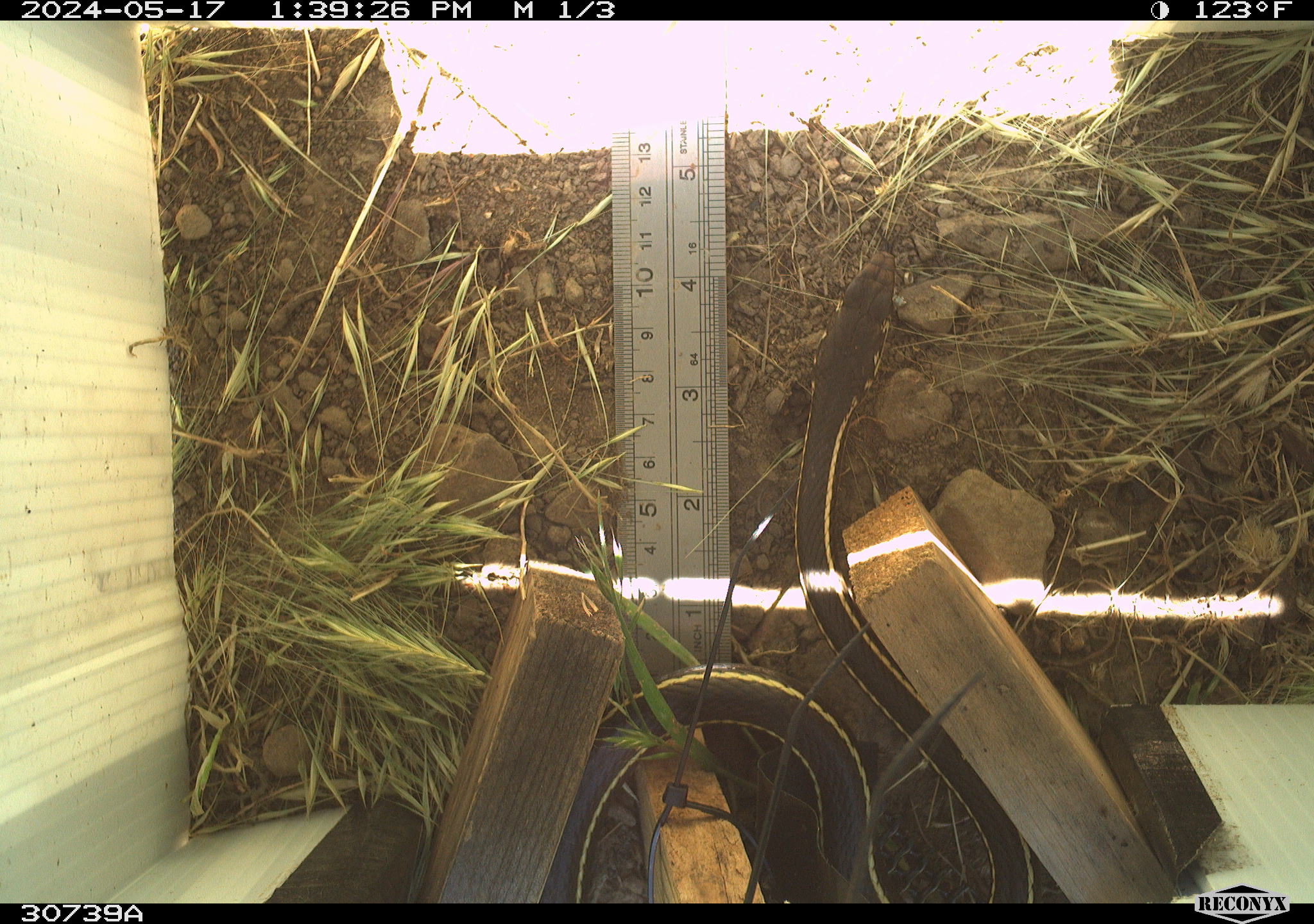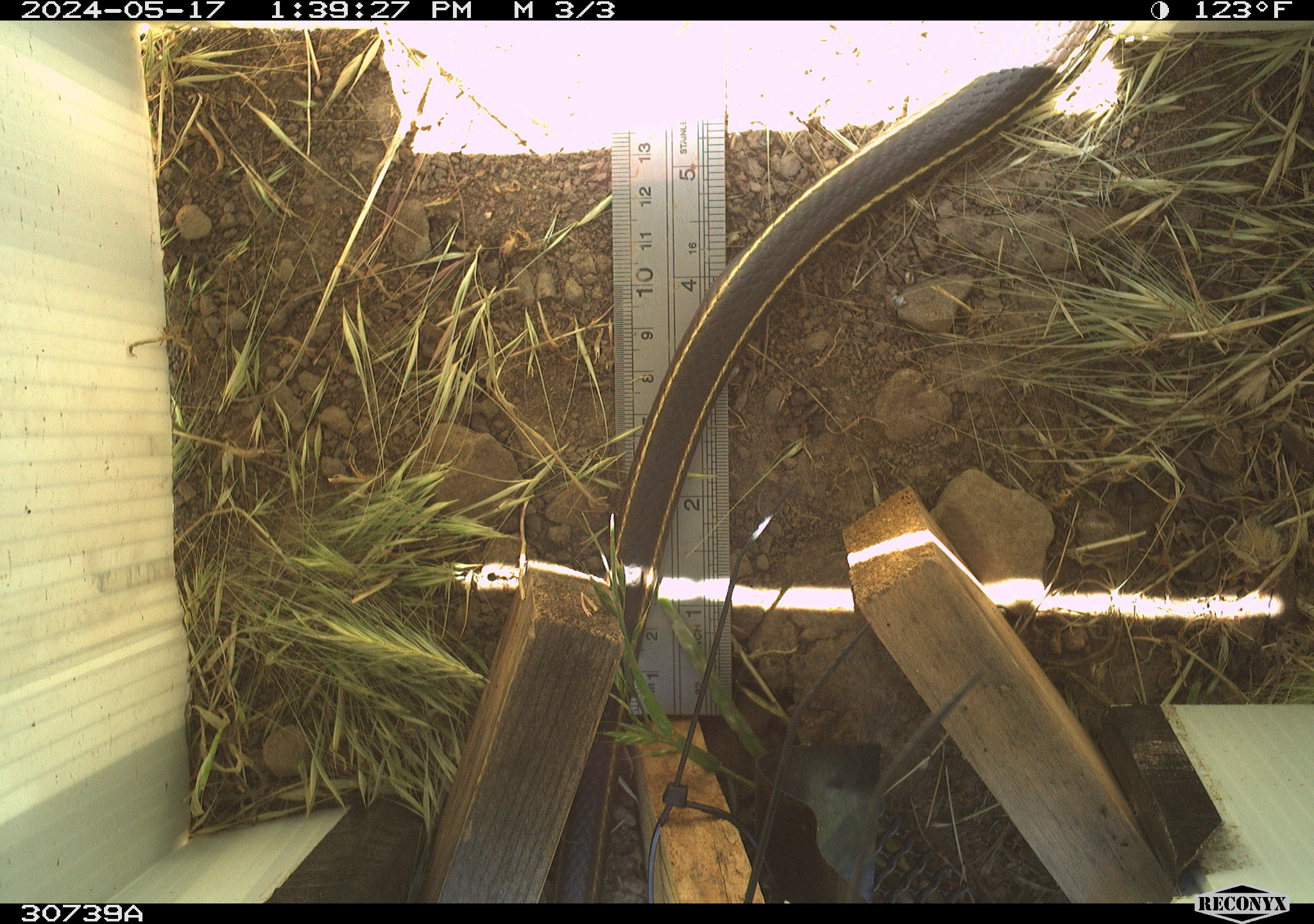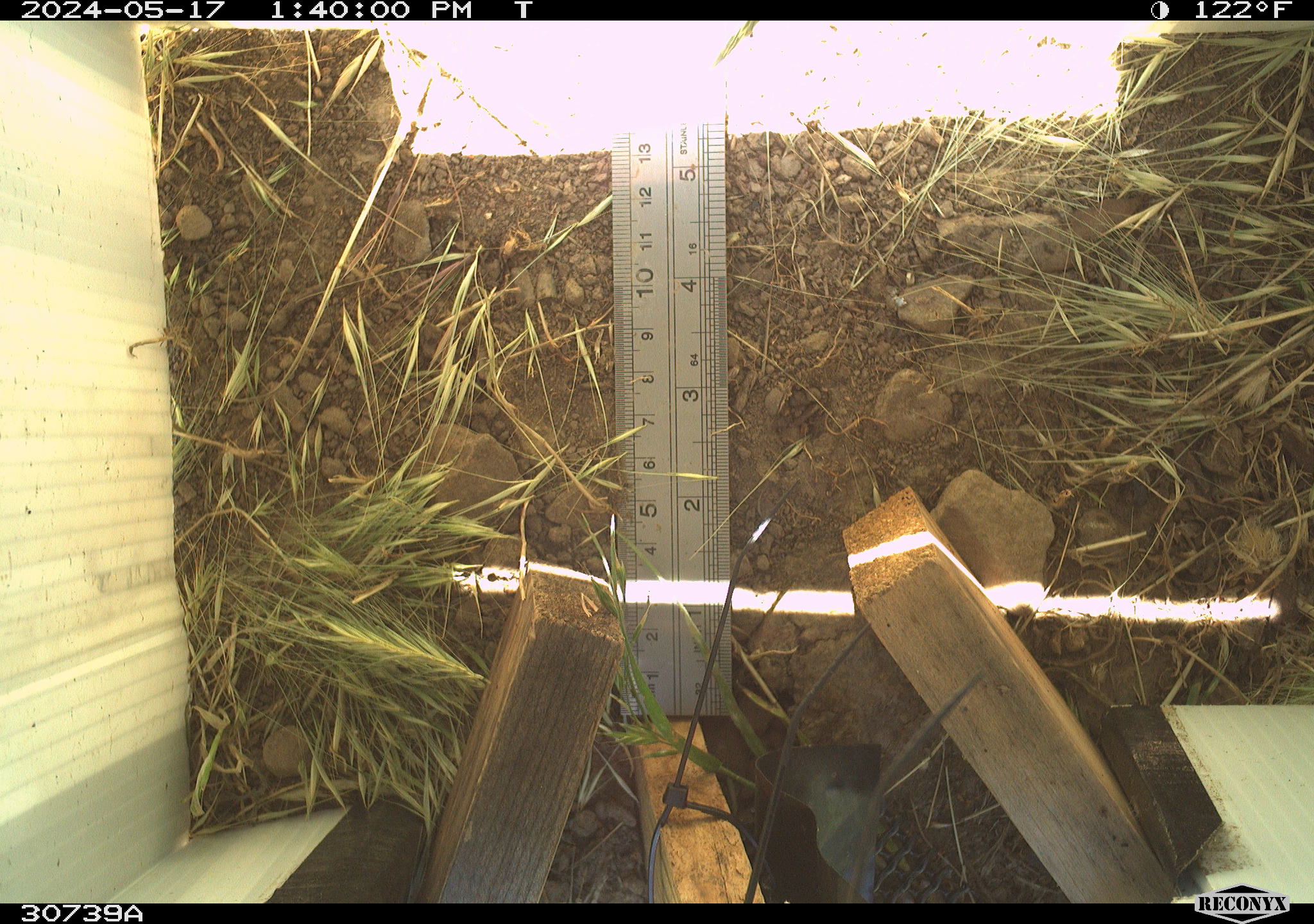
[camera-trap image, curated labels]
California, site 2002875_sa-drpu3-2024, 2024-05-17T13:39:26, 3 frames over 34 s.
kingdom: Animalia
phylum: Chordata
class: Reptilia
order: Squamata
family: Colubridae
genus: Masticophis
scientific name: Masticophis lateralis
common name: striped racer